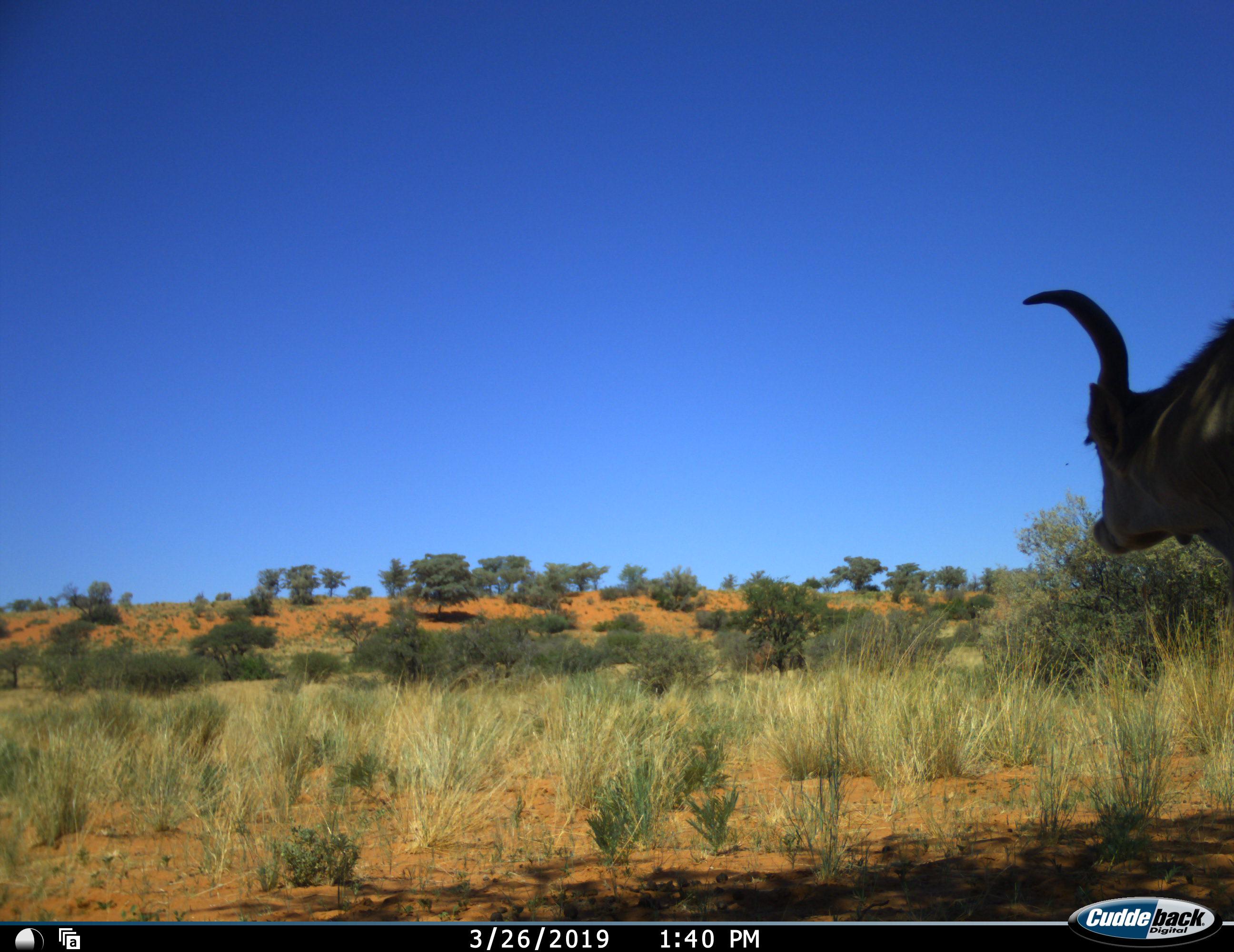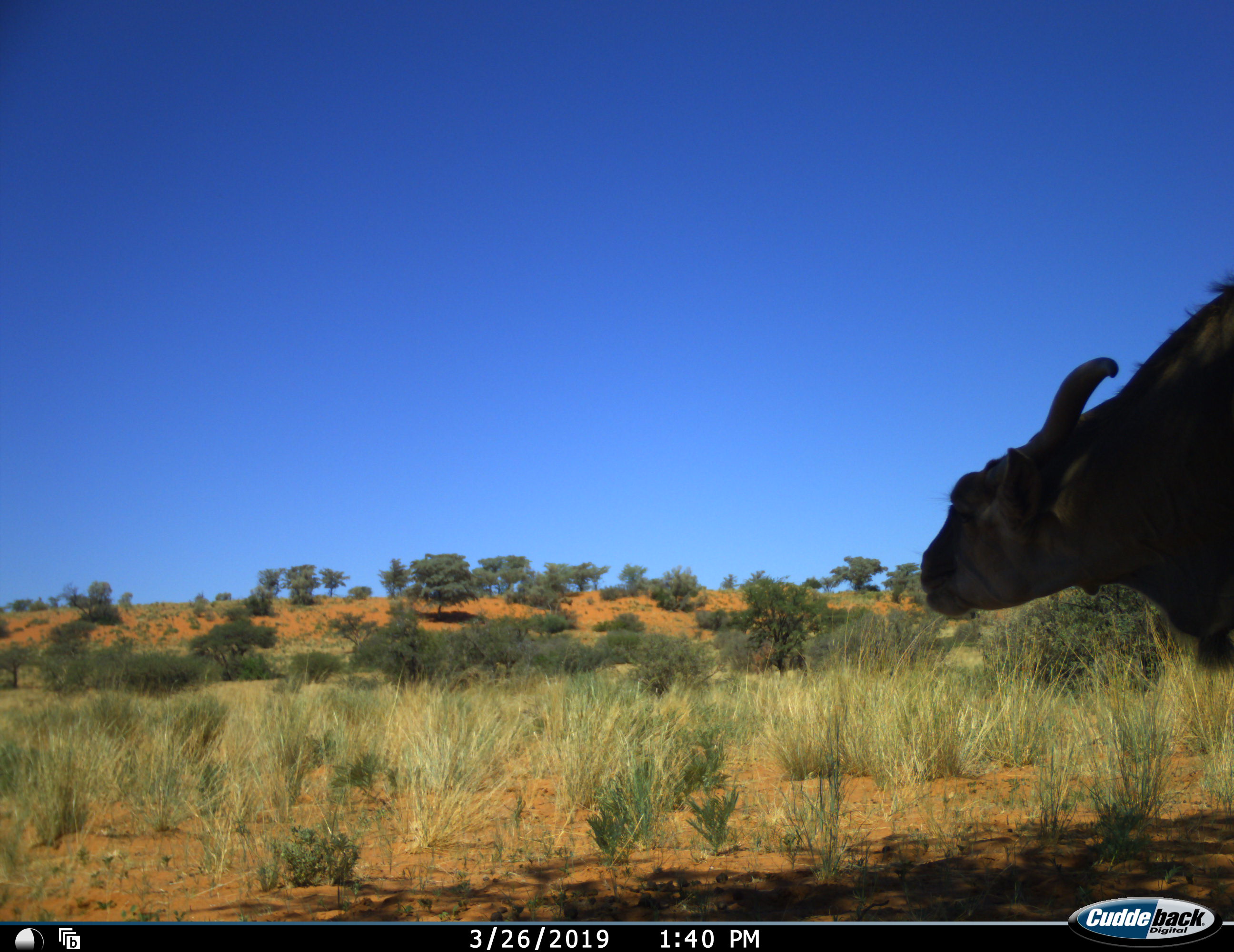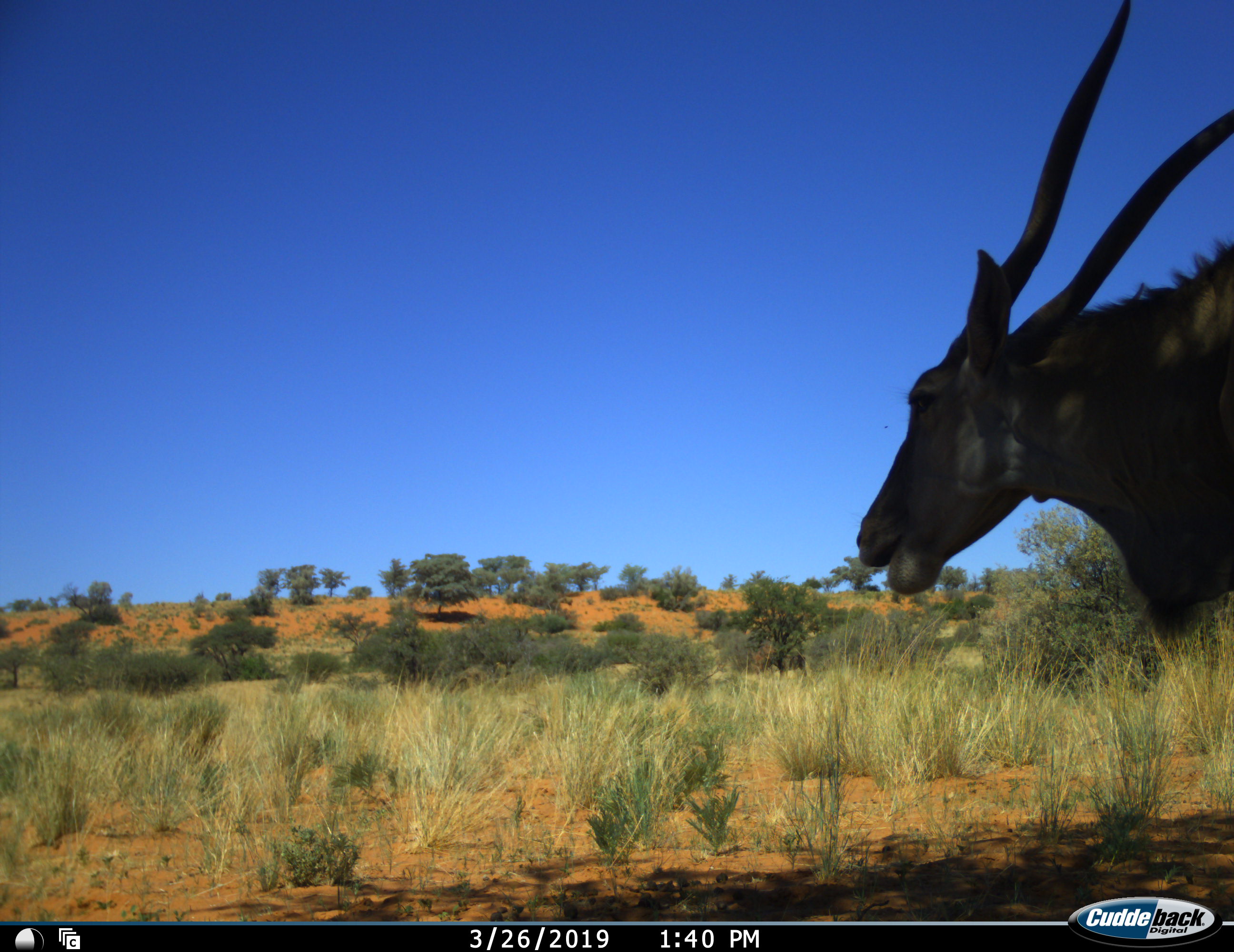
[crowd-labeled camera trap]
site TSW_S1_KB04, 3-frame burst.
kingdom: Animalia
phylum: Chordata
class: Mammalia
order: Artiodactyla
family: Bovidae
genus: Tragelaphus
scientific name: Tragelaphus oryx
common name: eland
Eland (Tragelaphus oryx), count 1. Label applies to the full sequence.